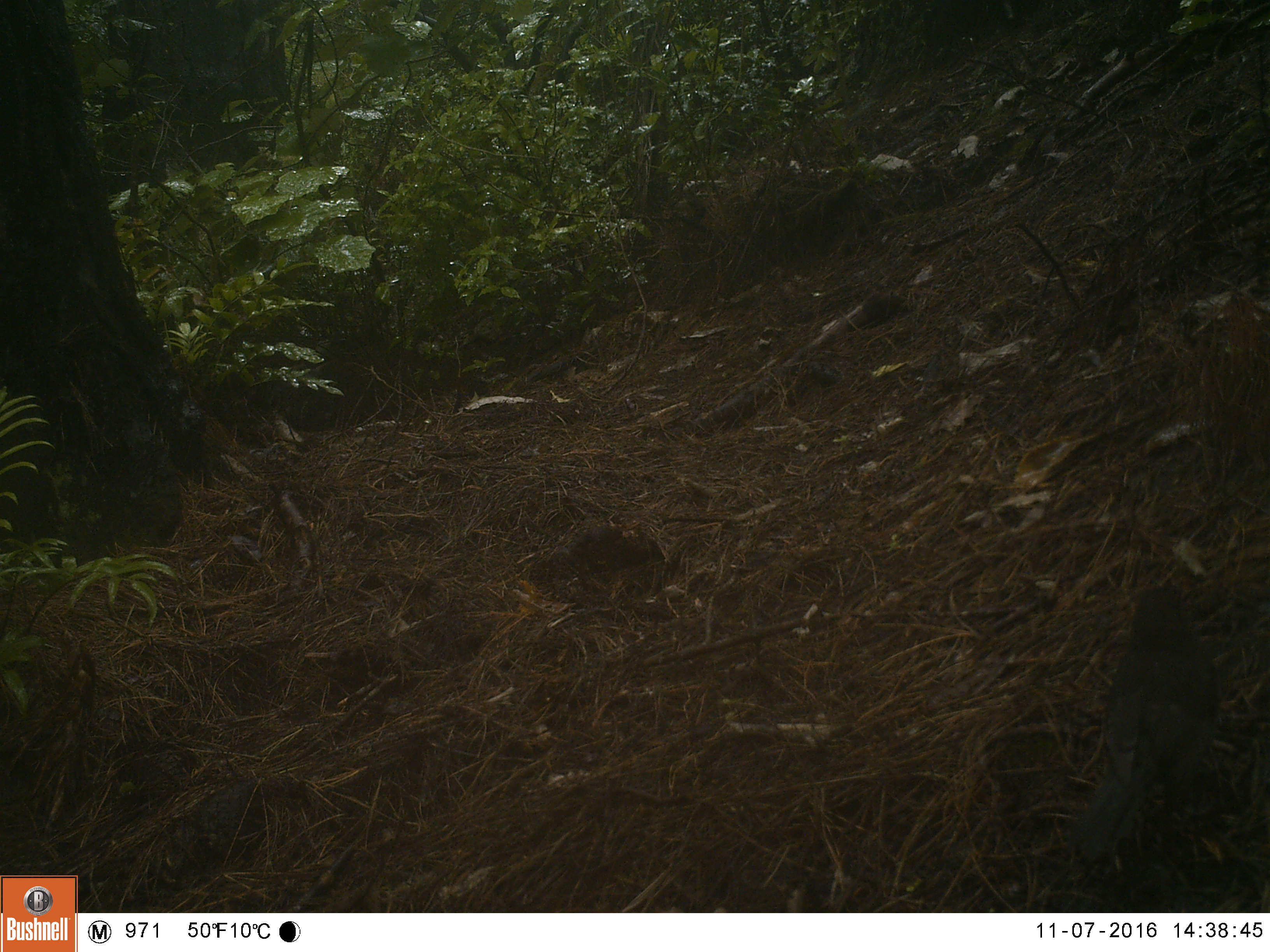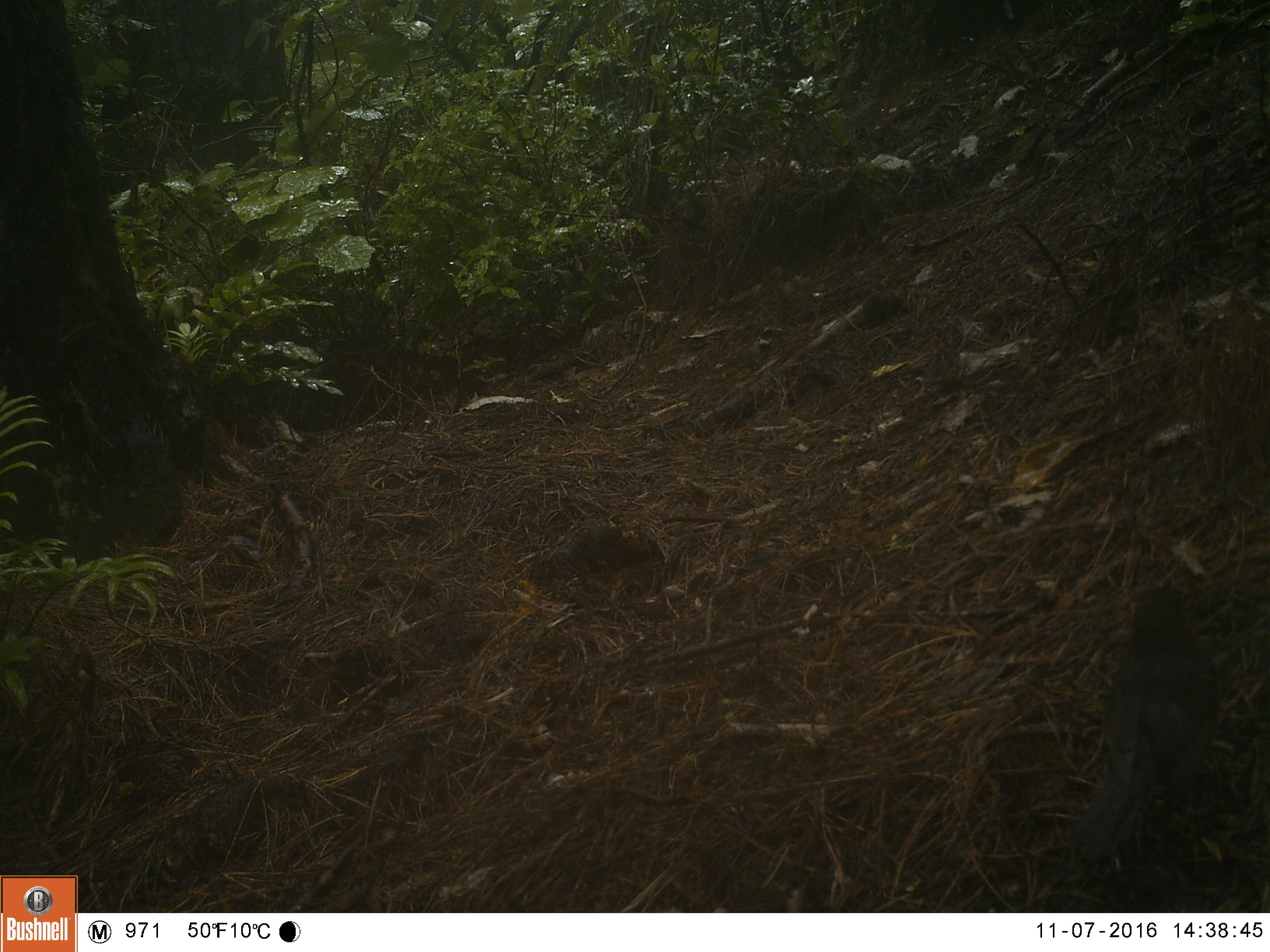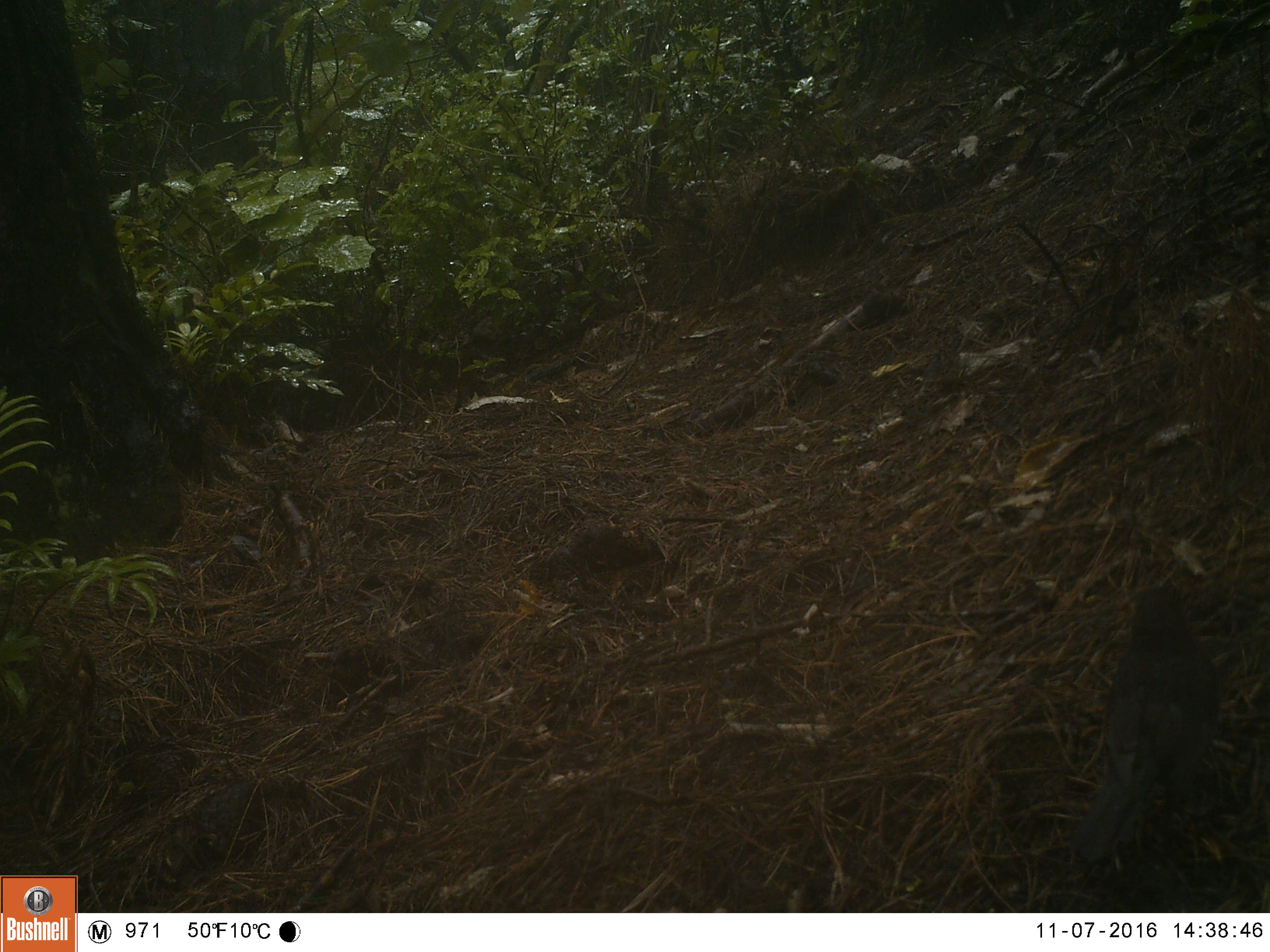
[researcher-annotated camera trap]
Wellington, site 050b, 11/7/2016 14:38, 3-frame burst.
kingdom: Animalia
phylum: Chordata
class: Aves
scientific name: Aves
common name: bird